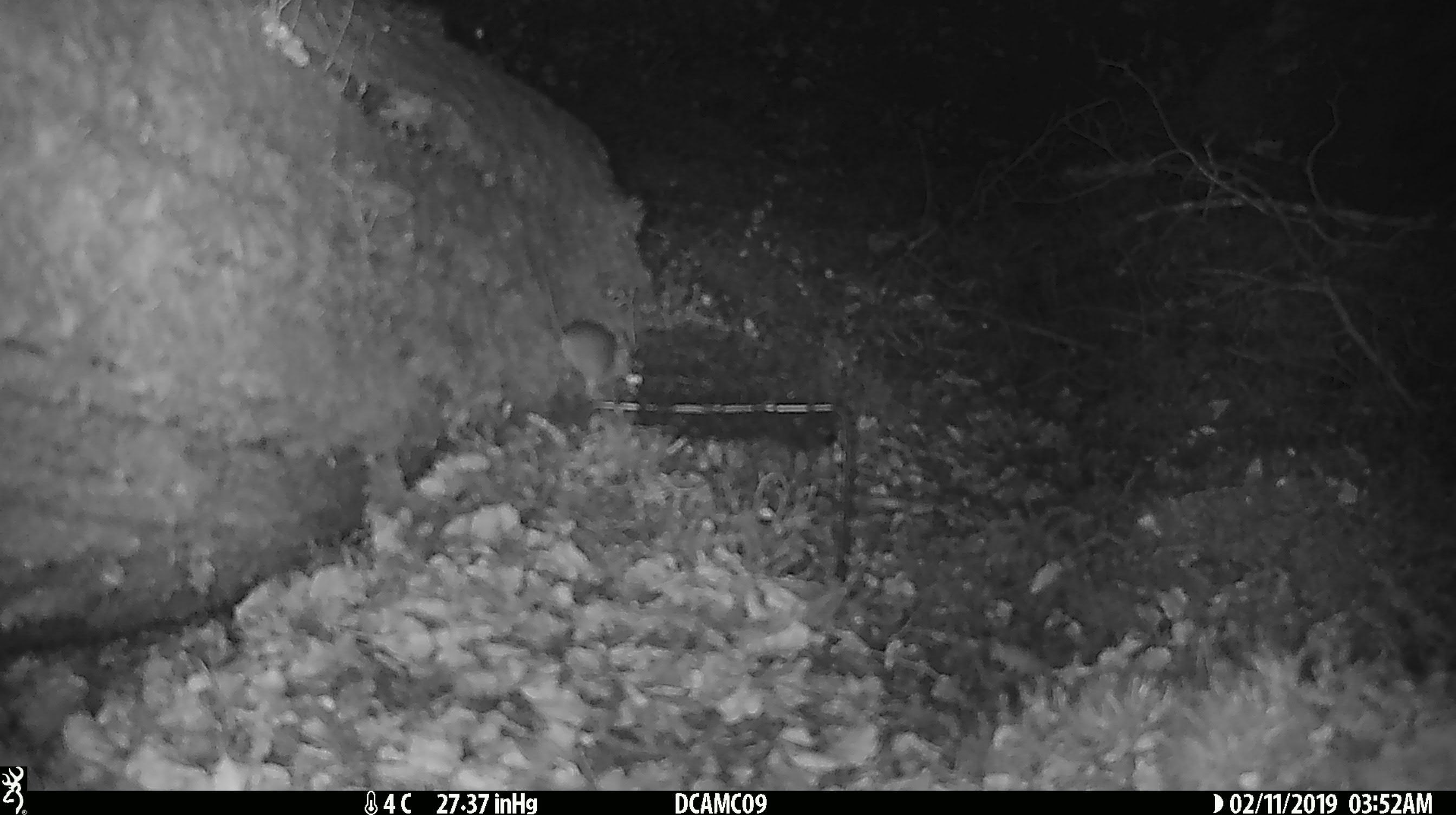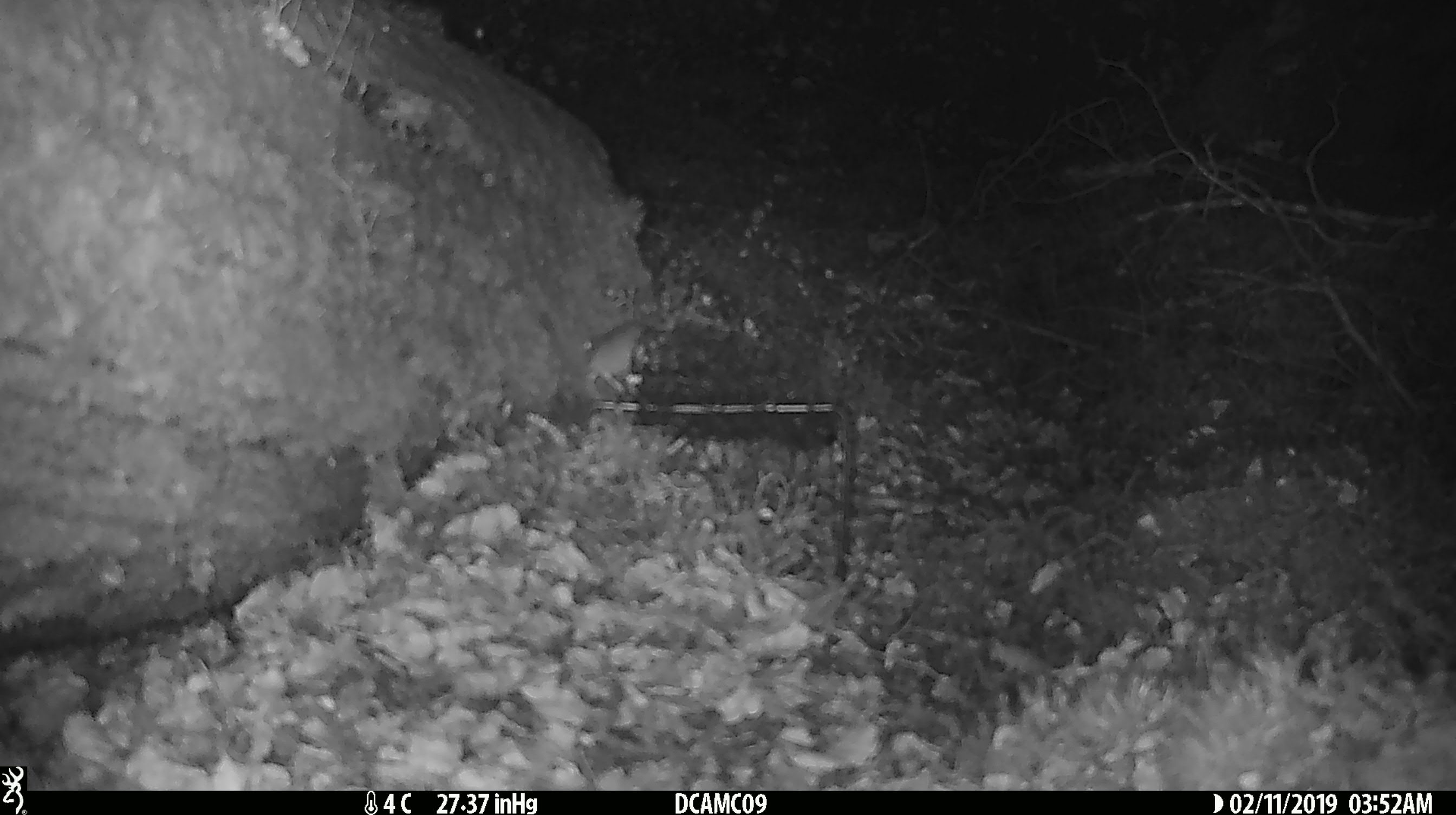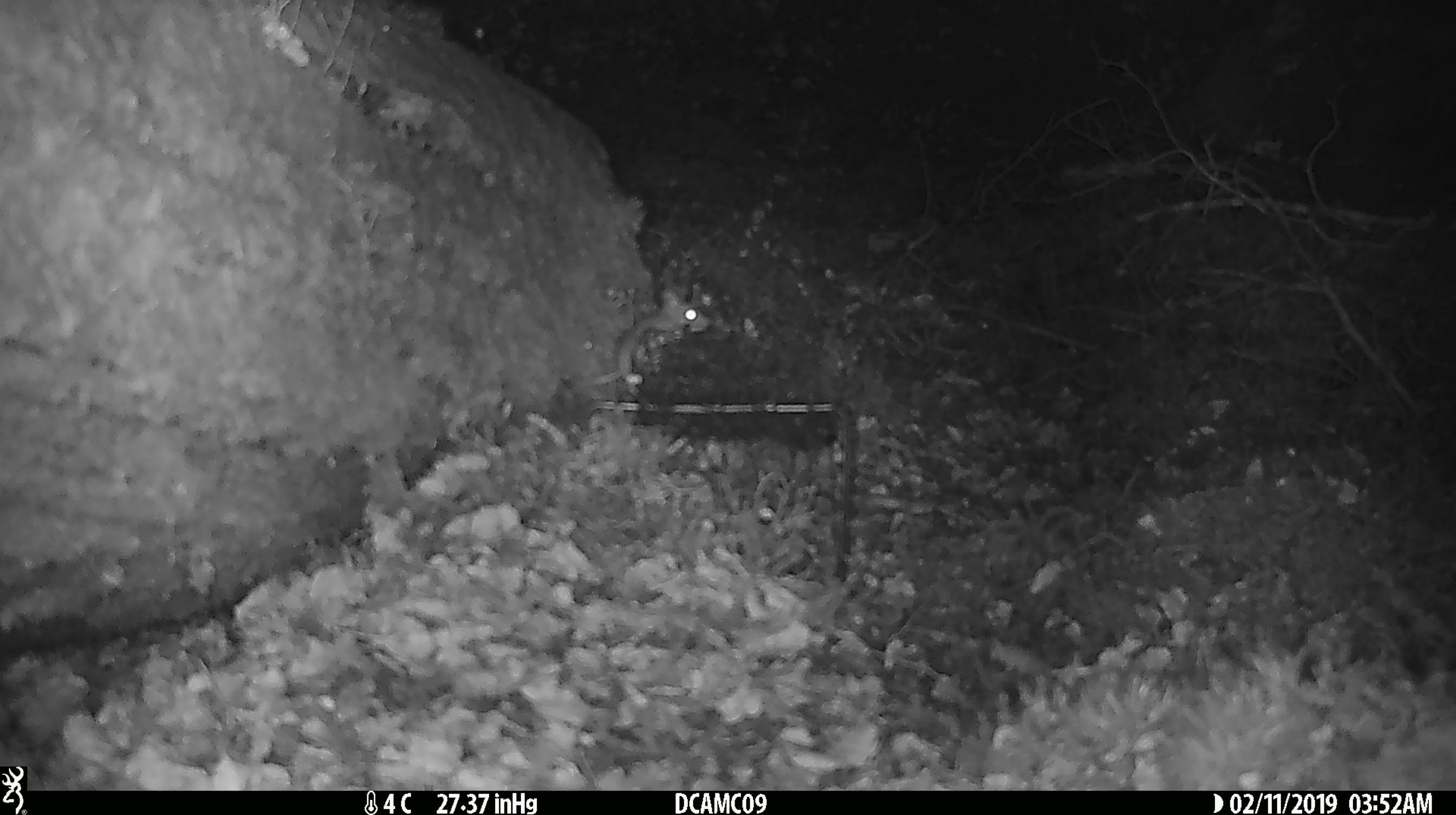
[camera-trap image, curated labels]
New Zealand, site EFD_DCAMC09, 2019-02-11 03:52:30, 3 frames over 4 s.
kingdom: Animalia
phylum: Chordata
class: Mammalia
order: Rodentia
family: Muridae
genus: Mus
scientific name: Mus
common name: mouse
Mouse (Mus).